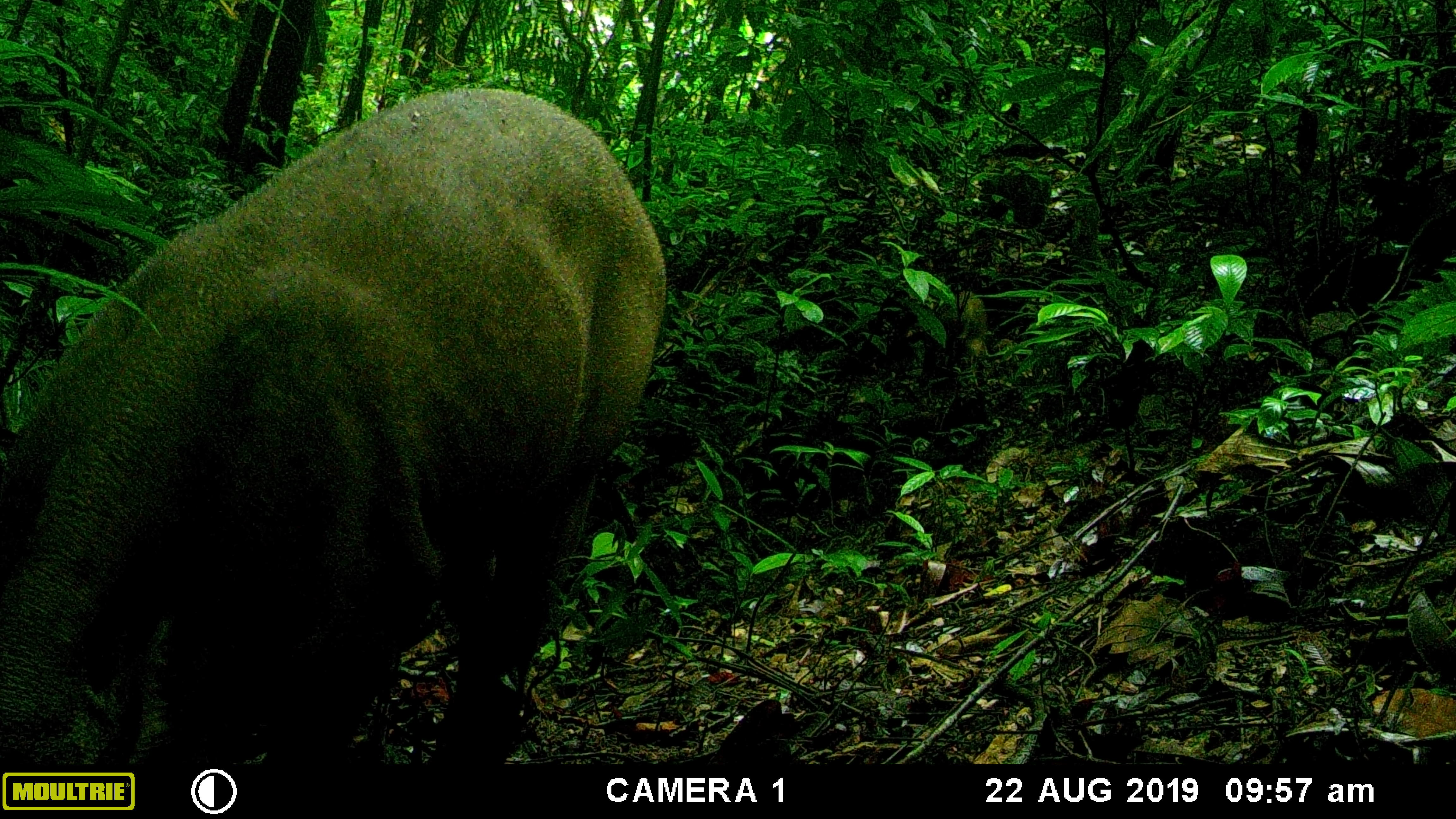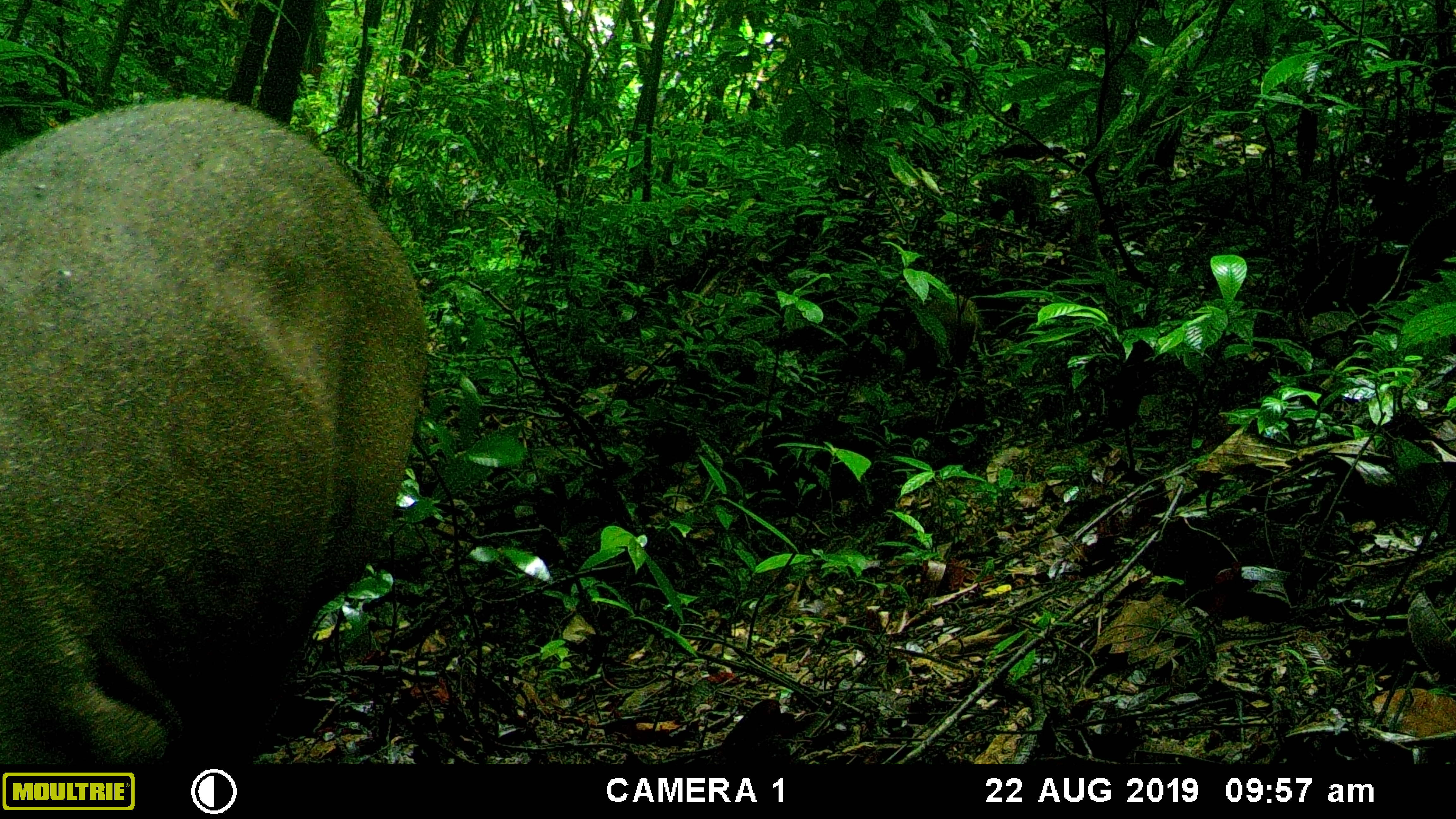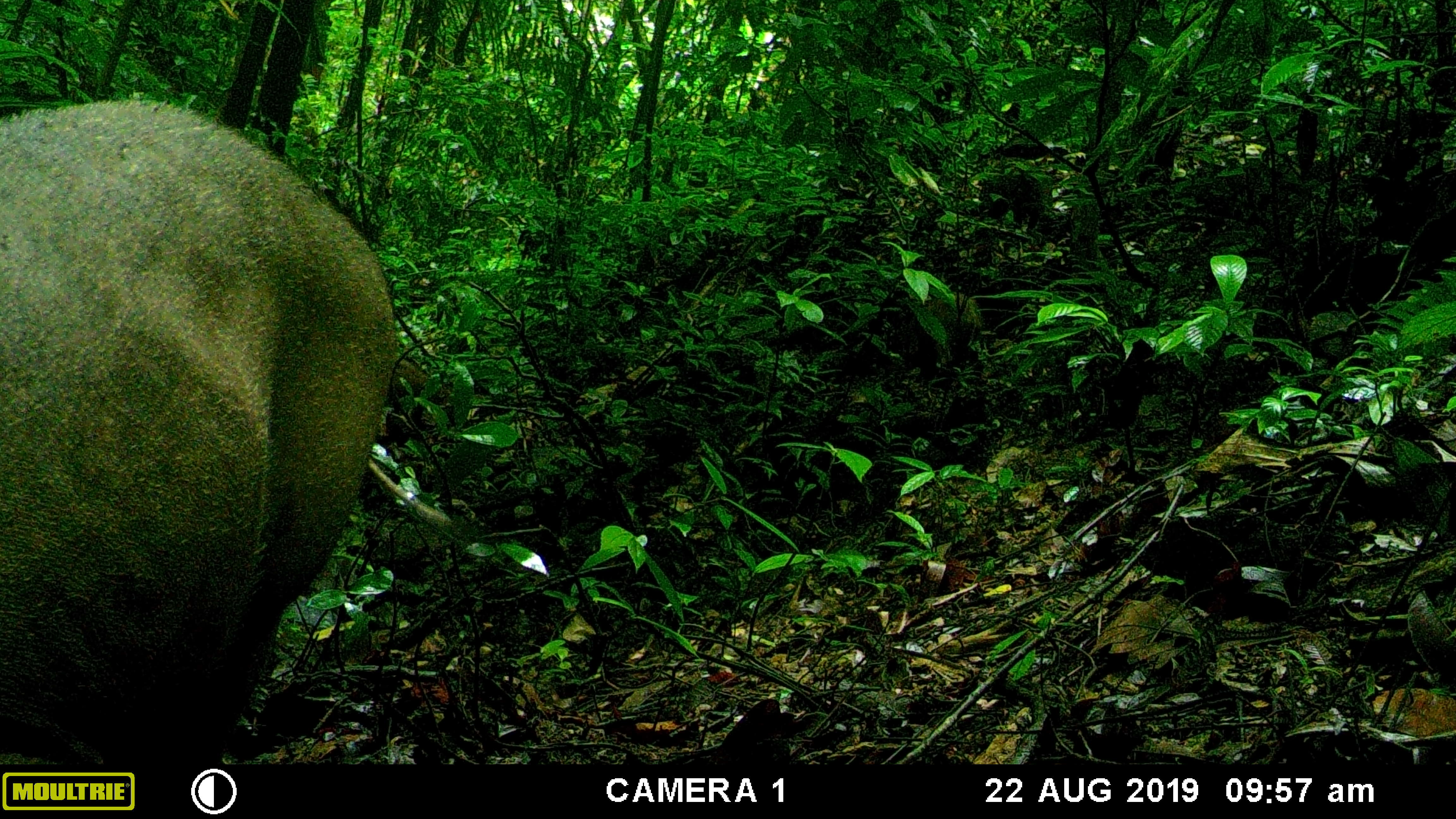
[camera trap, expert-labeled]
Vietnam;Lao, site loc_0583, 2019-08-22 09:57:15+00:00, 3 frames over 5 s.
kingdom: Animalia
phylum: Chordata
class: Mammalia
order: Artiodactyla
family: Suidae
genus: Sus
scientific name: Sus scrofa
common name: eurasian wild pig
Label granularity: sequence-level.